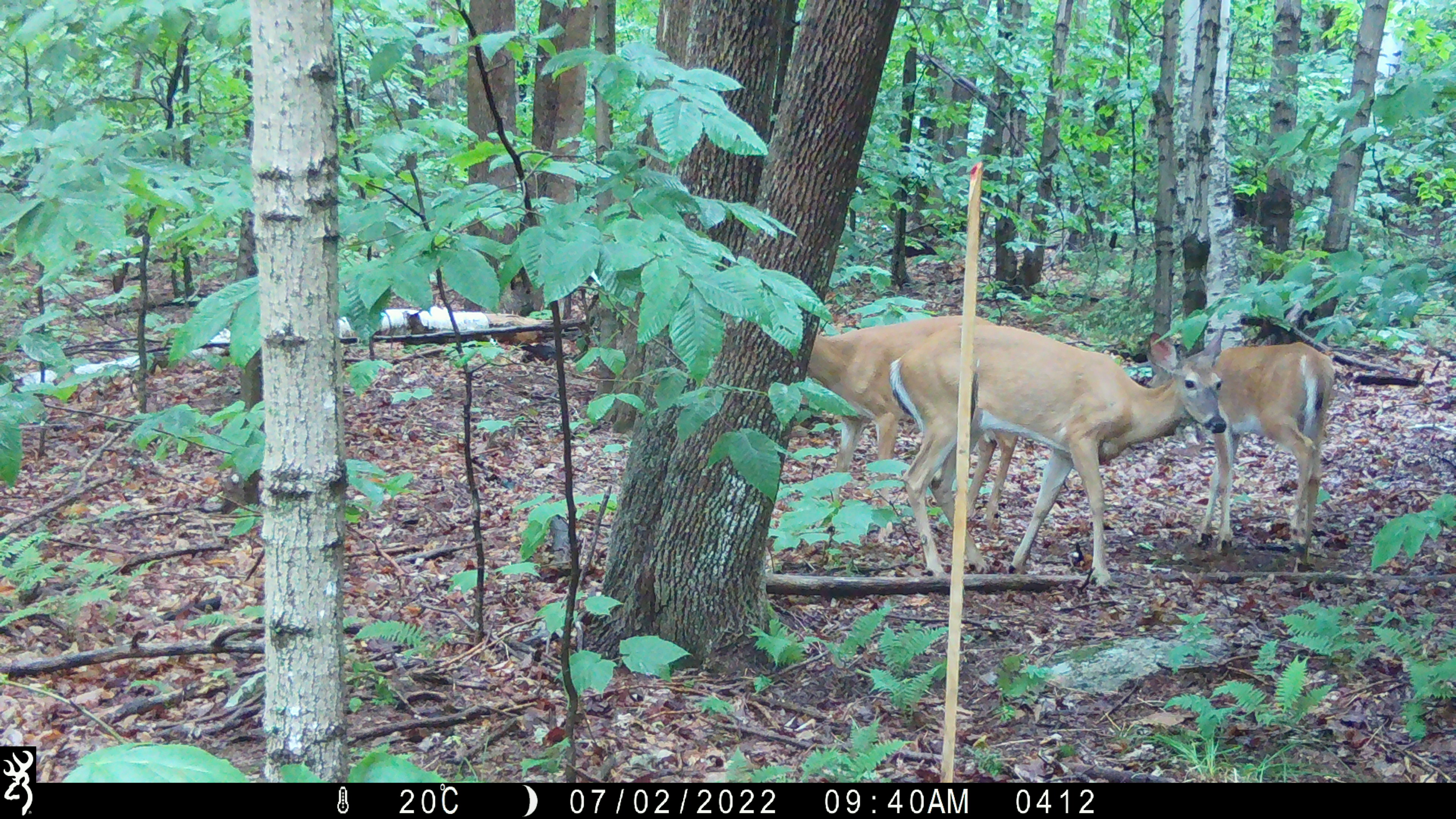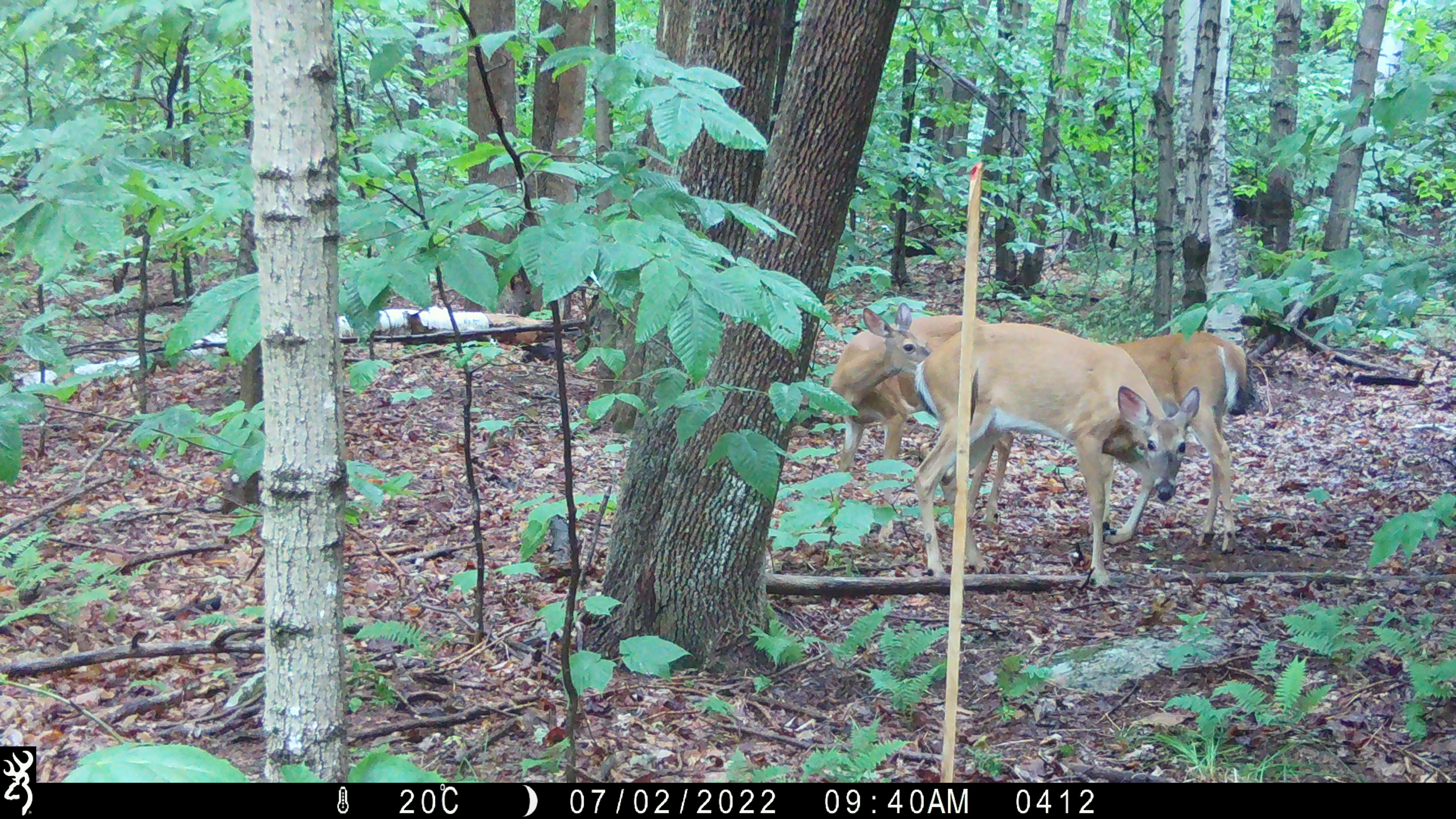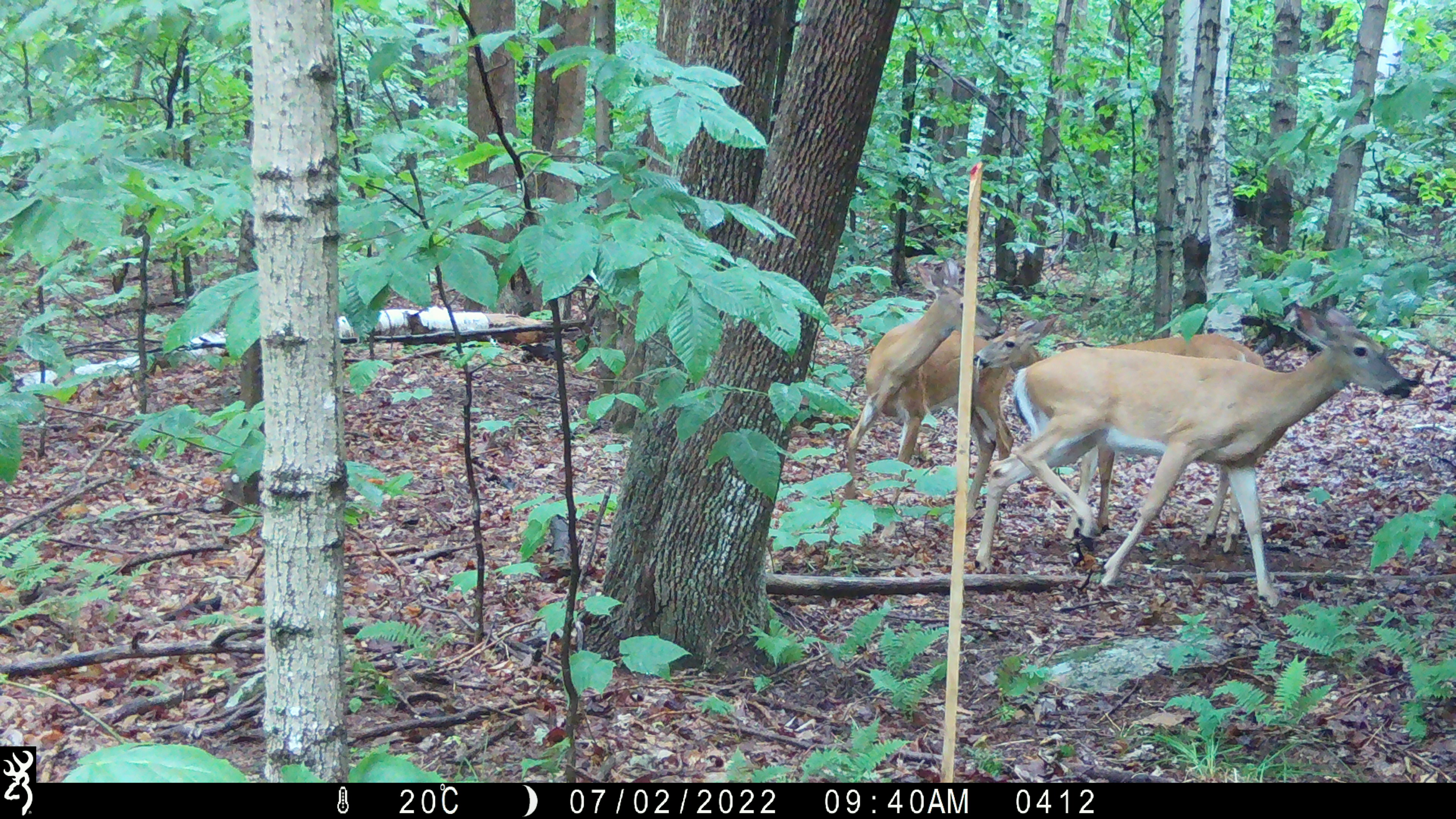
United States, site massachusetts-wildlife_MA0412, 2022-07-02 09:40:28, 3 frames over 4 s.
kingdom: Animalia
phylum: Chordata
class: Mammalia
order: Artiodactyla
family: Cervidae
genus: Odocoileus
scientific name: Odocoileus virginianus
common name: white-tailed deer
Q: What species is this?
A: White-tailed deer (Odocoileus virginianus).